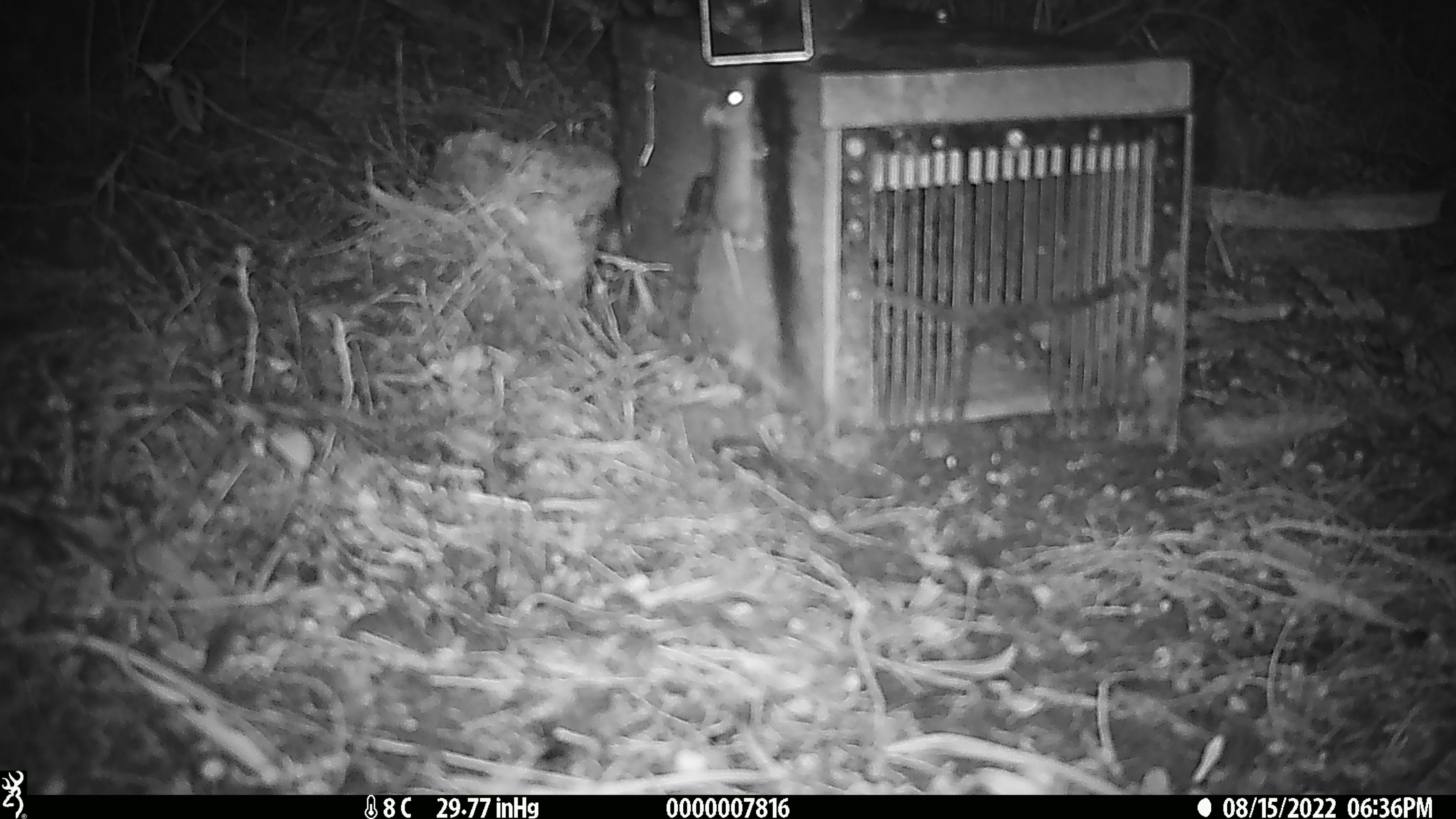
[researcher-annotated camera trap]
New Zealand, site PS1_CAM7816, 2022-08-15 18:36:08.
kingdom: Animalia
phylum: Chordata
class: Mammalia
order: Rodentia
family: Muridae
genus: Mus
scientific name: Mus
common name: mouse